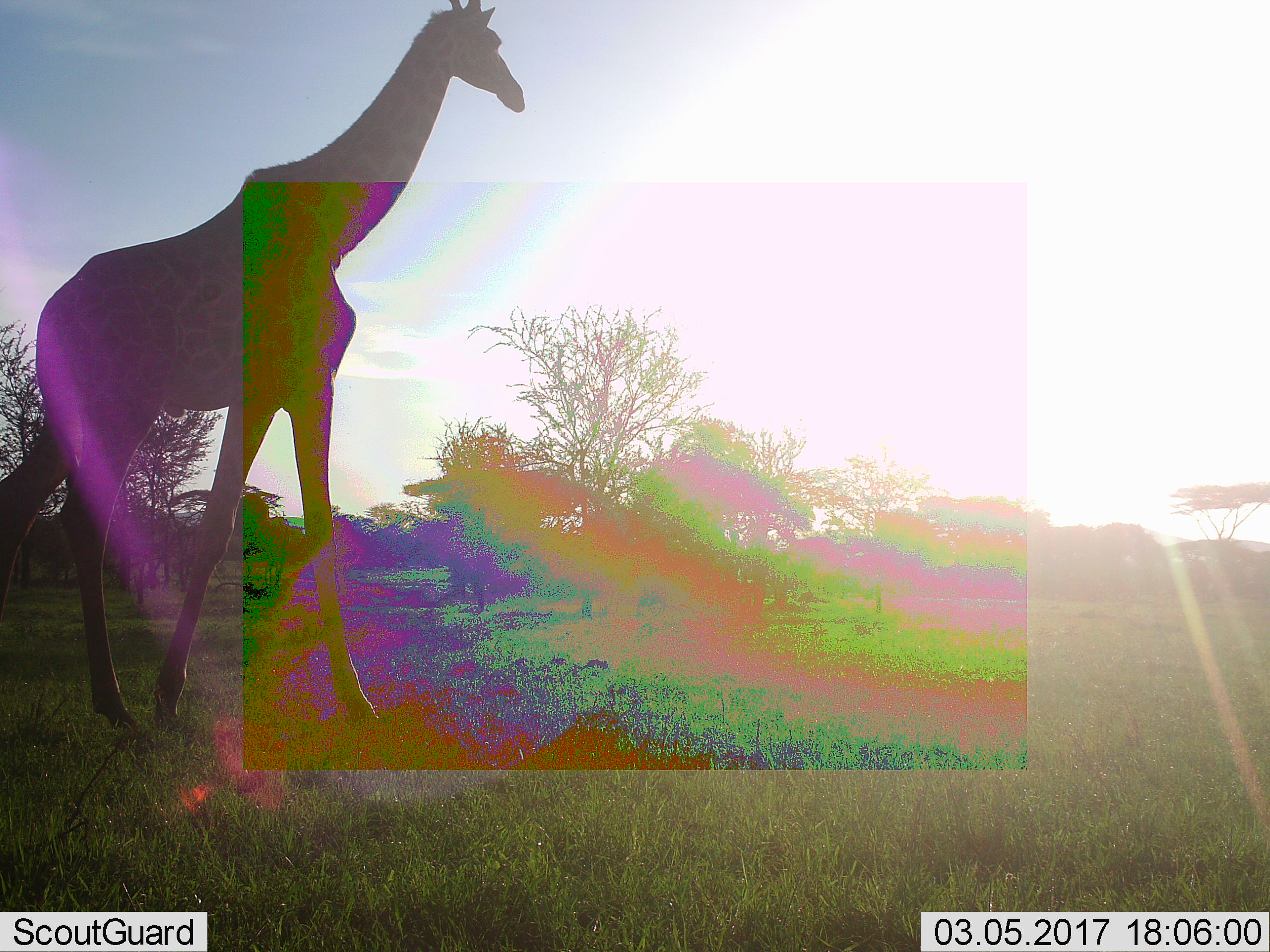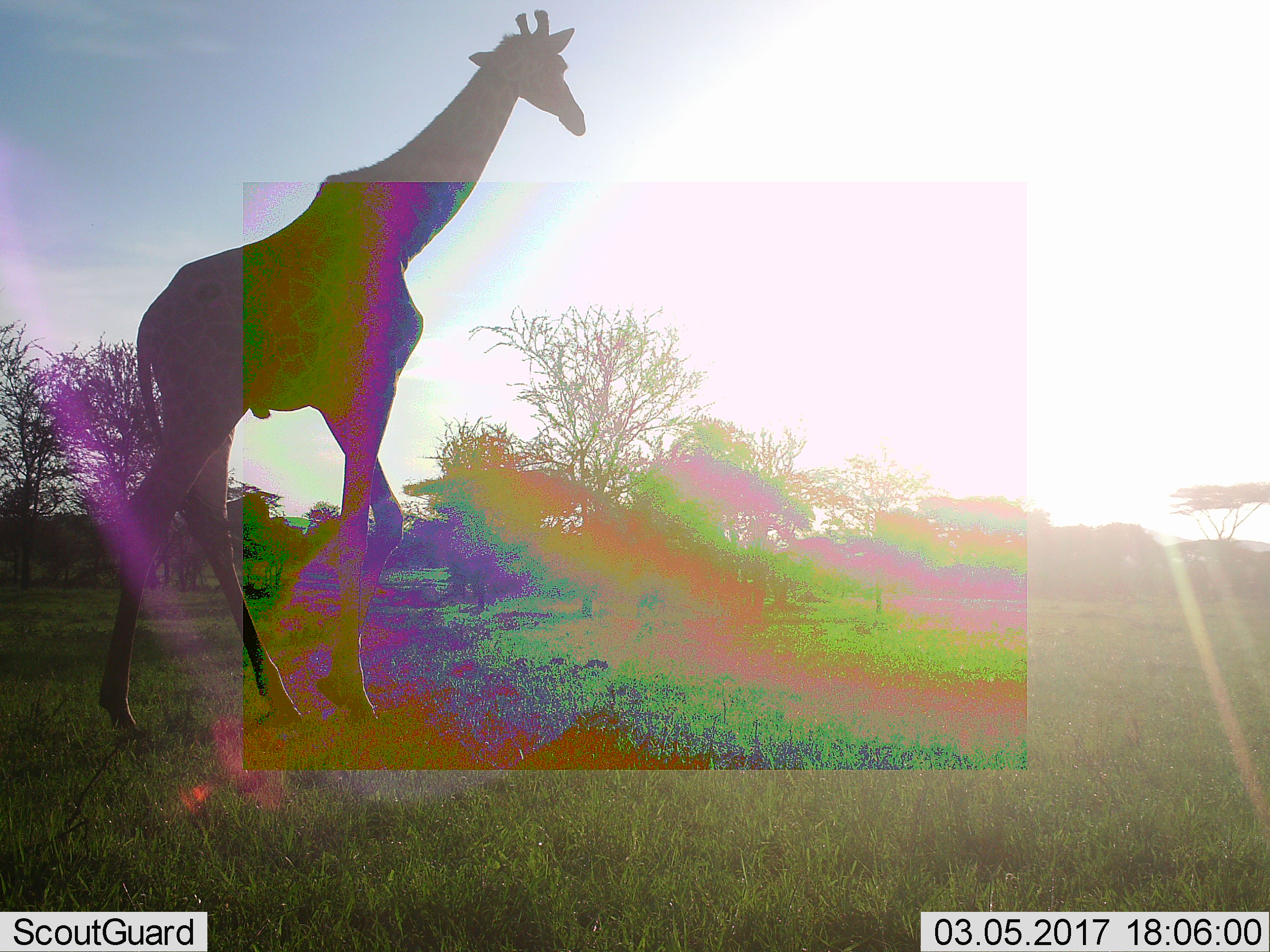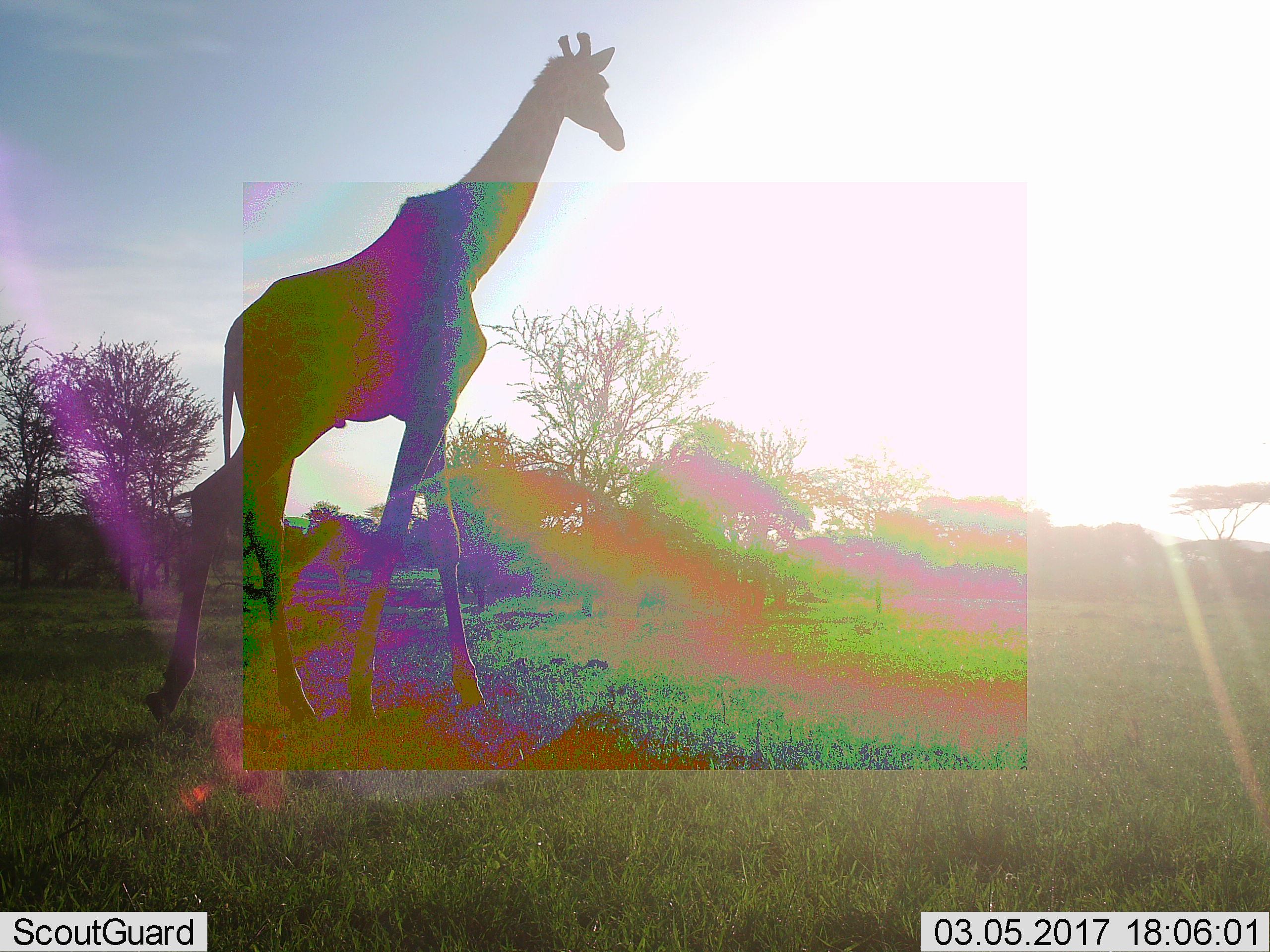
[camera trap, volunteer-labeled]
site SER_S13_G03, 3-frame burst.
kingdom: Animalia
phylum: Chordata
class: Mammalia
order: Artiodactyla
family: Giraffidae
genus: Giraffa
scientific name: Giraffa camelopardalis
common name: giraffe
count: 1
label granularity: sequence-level